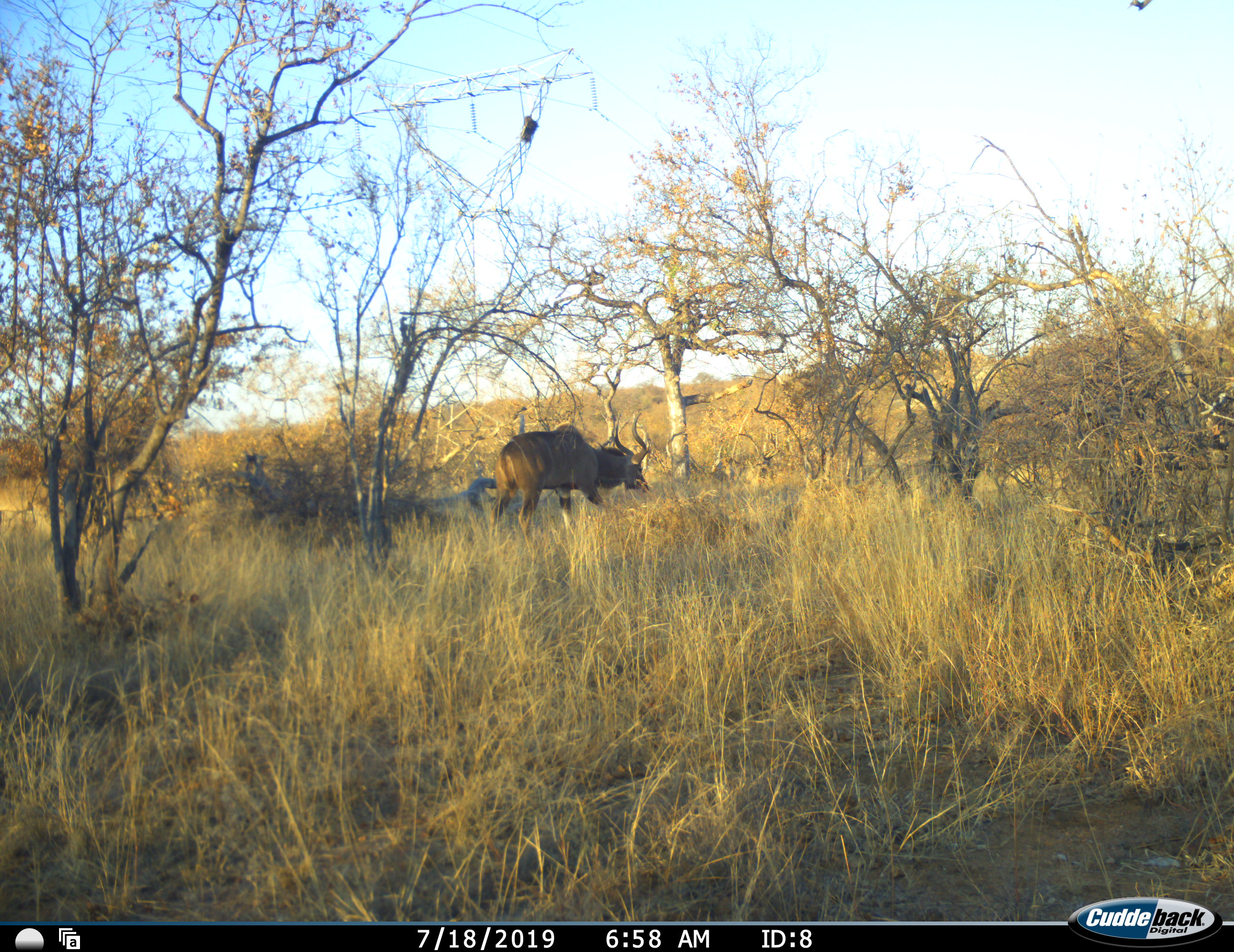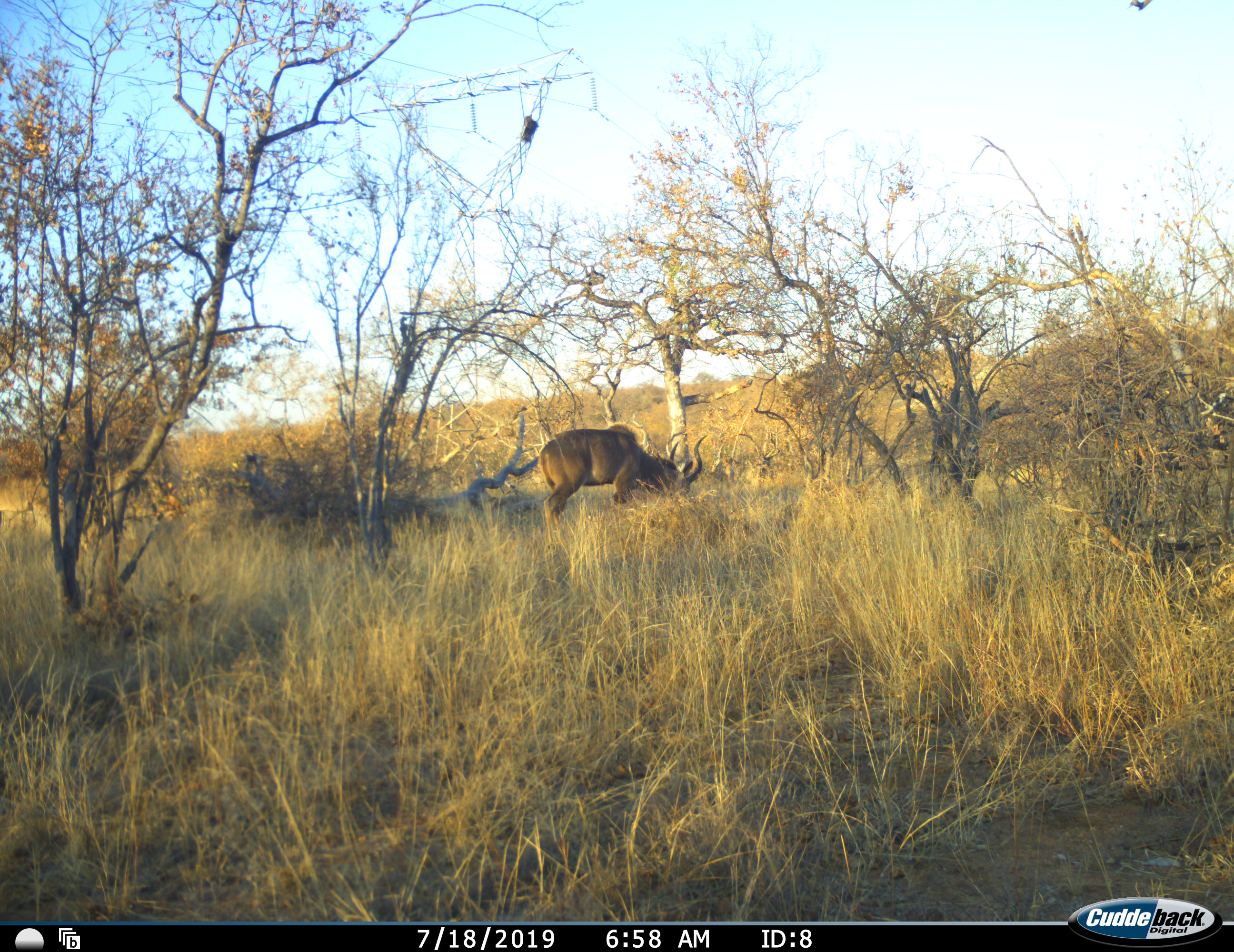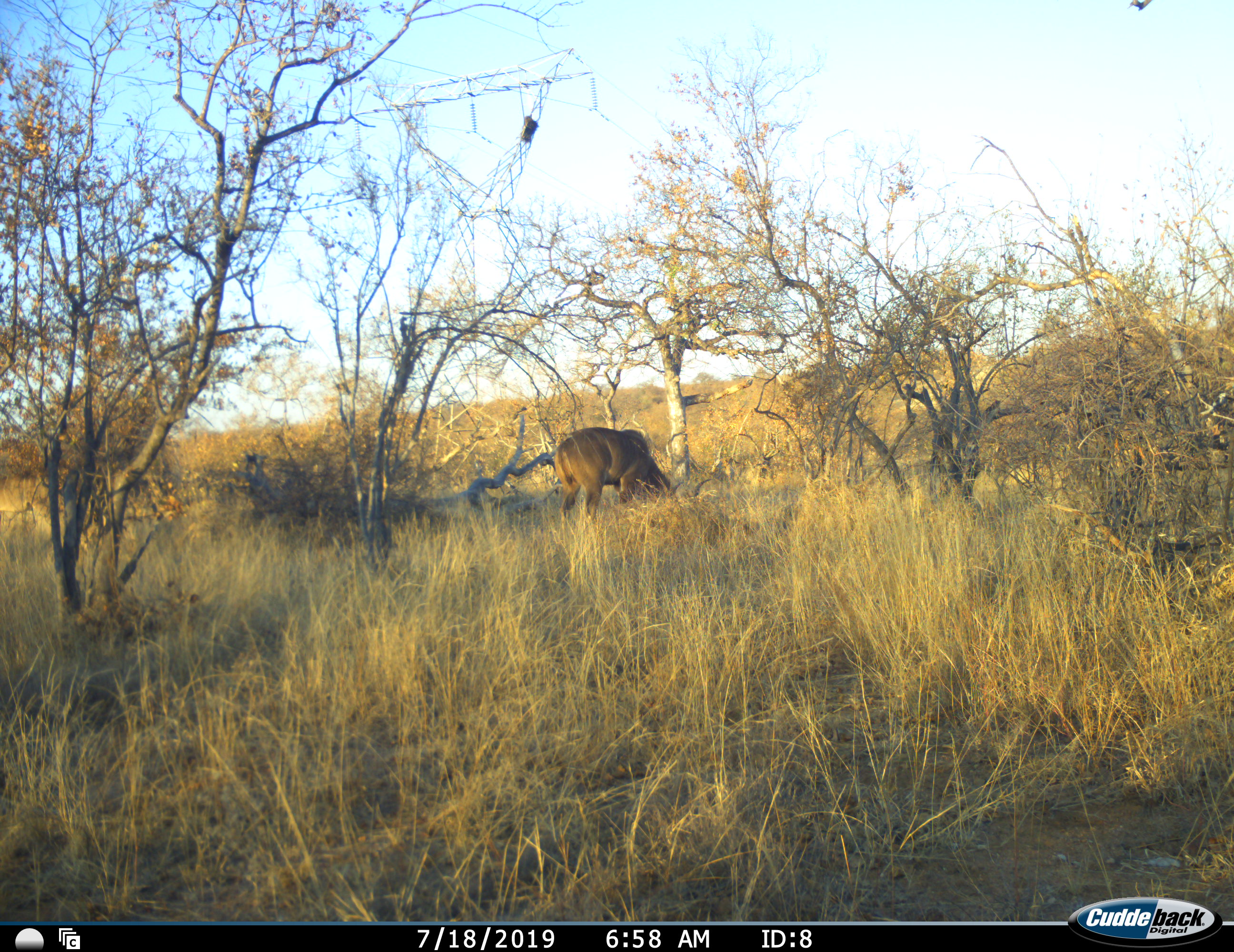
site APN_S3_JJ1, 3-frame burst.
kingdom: Animalia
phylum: Chordata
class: Mammalia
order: Artiodactyla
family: Bovidae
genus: Tragelaphus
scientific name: Tragelaphus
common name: kudu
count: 1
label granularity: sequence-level